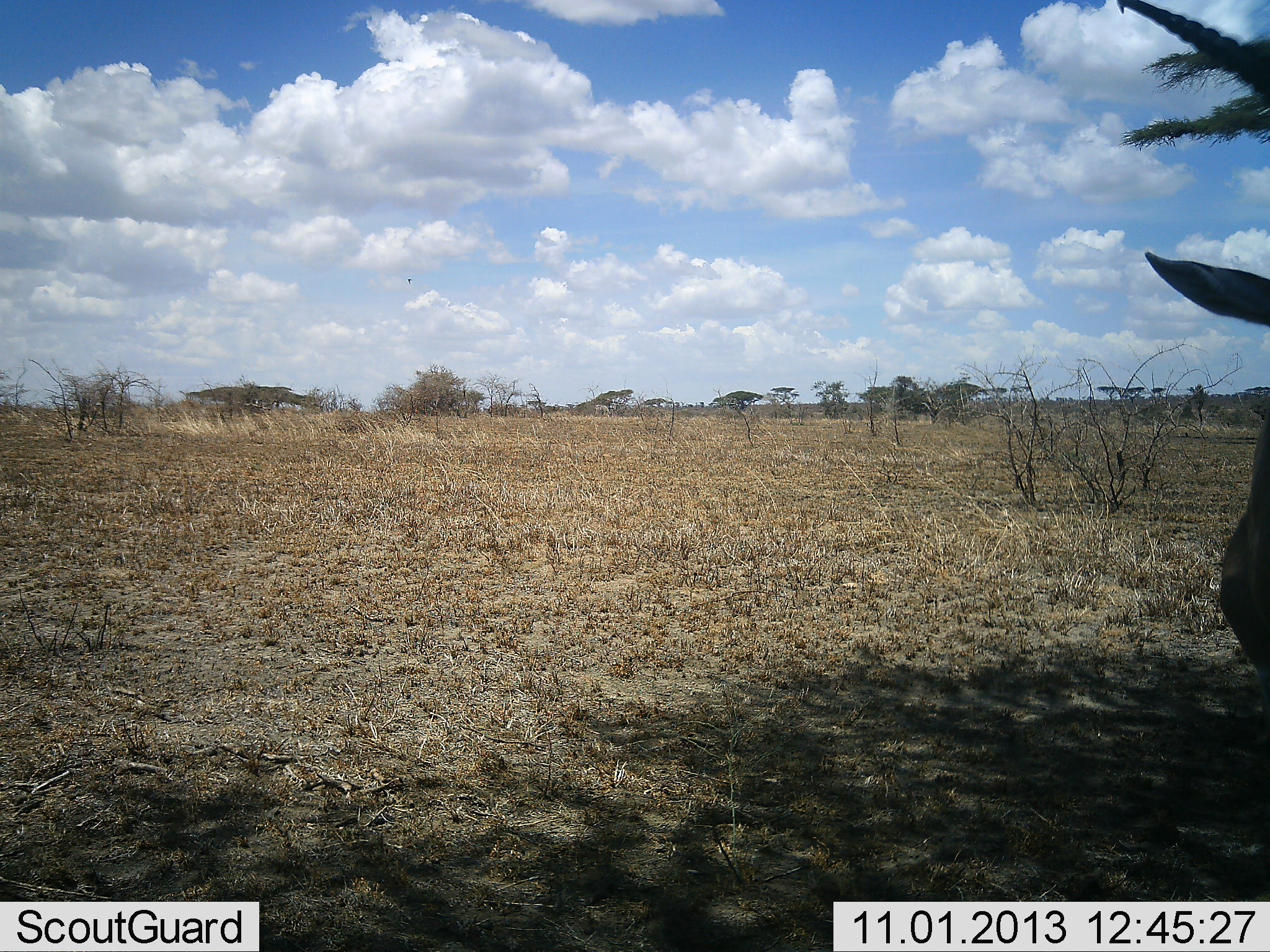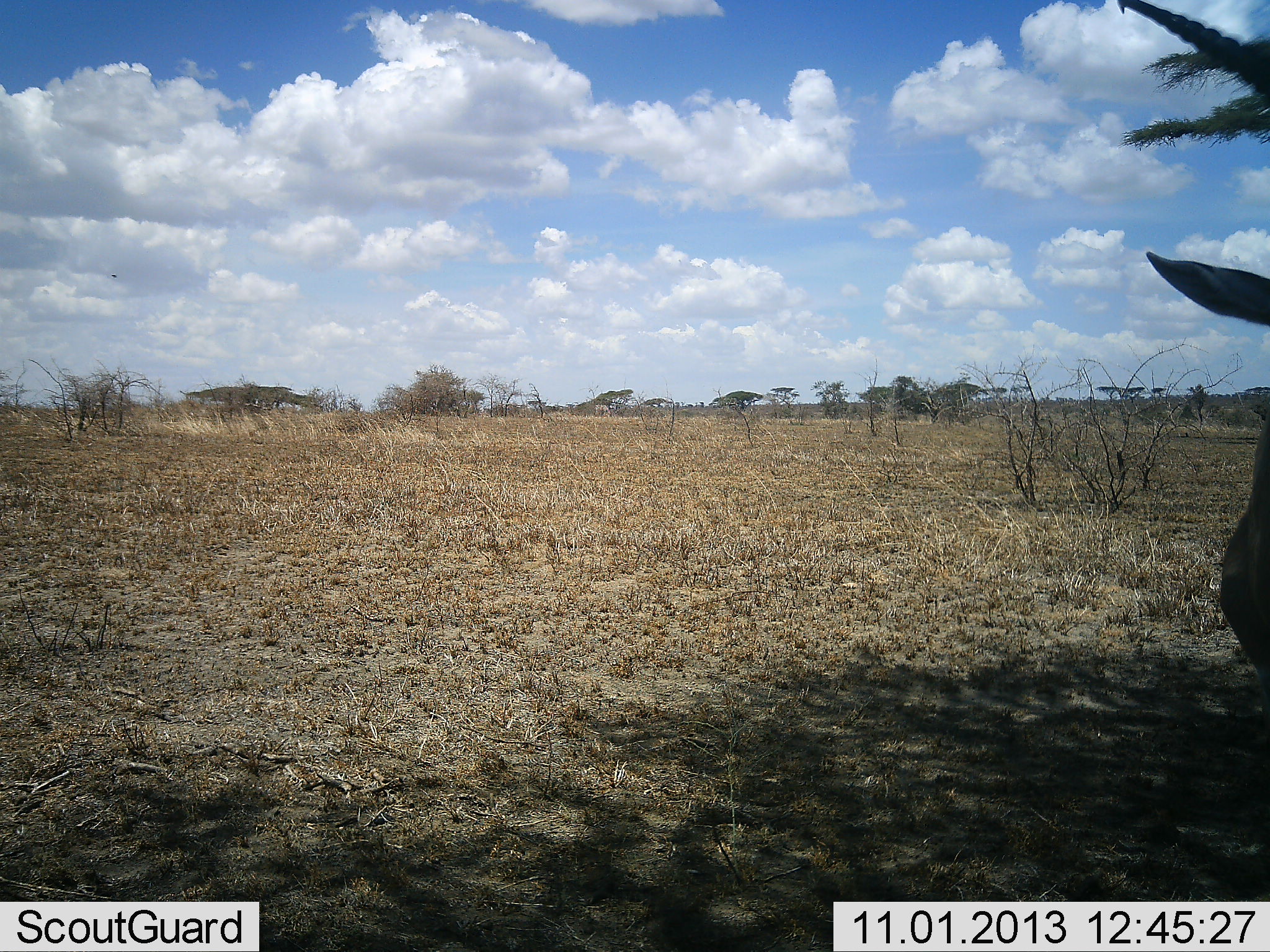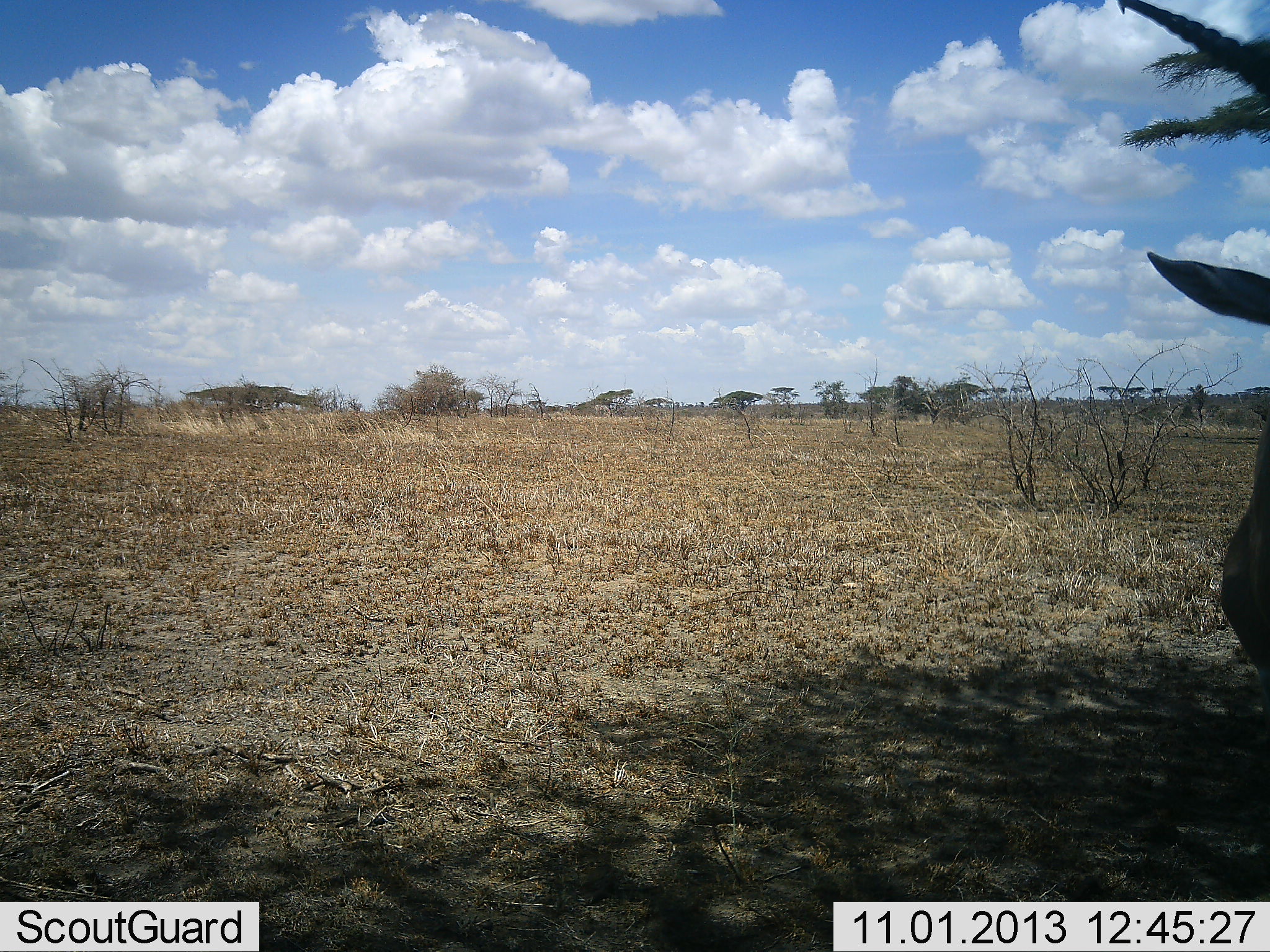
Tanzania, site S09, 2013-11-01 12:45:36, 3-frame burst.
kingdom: Animalia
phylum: Chordata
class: Mammalia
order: Artiodactyla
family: Bovidae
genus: Eudorcas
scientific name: Eudorcas thomsonii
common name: thomson's gazelle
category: gazellethomsons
Gazellethomsons (thomson's gazelle) (Eudorcas thomsonii), count 1. Behavior (volunteer vote fractions): standing 100%, resting 0%, moving 0%, interacting 0%. Young present (vote fraction): 0%. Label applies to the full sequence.